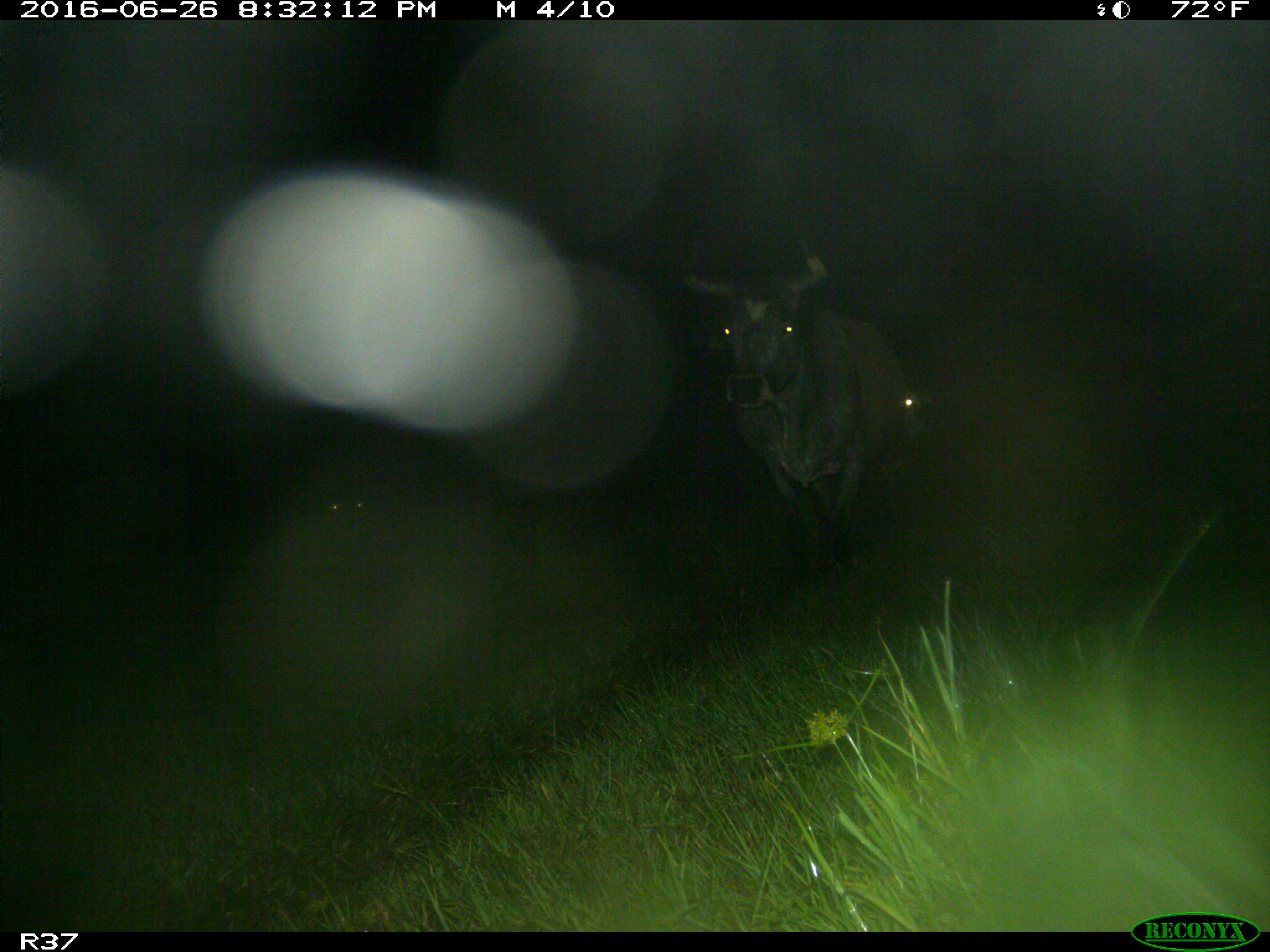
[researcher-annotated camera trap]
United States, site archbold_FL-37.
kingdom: Animalia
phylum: Chordata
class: Mammalia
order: Artiodactyla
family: Bovidae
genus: Bos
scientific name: Bos taurus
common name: domestic cow